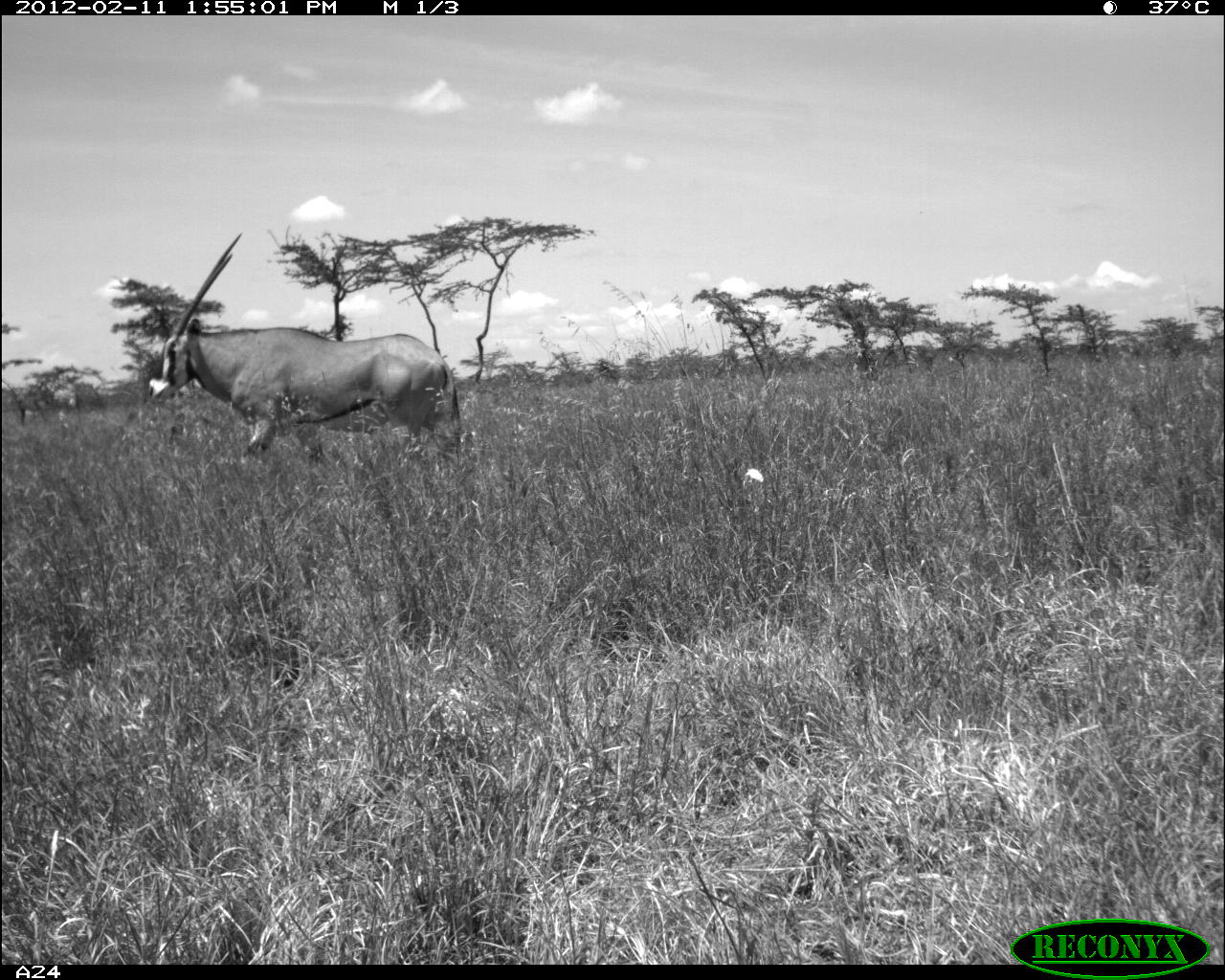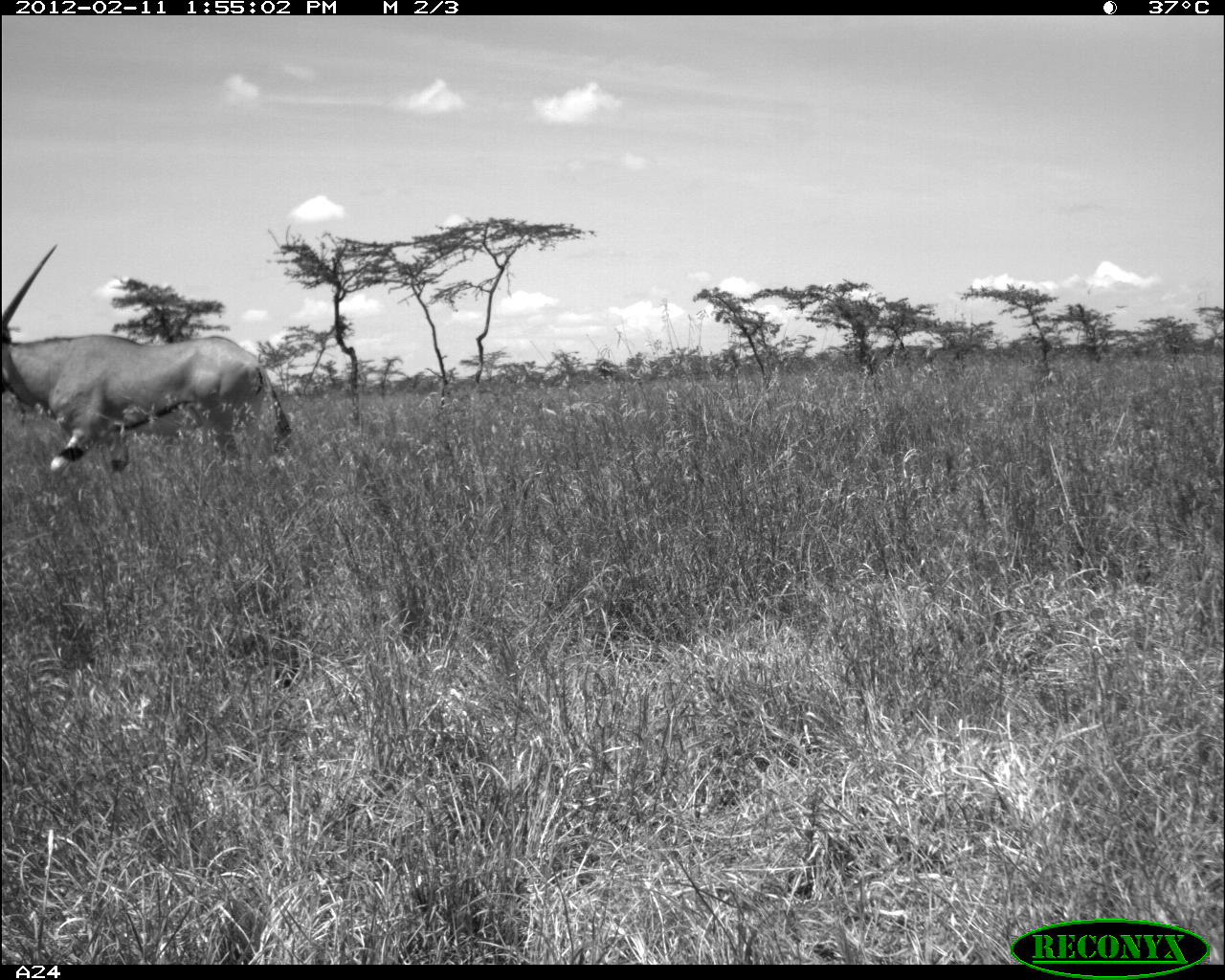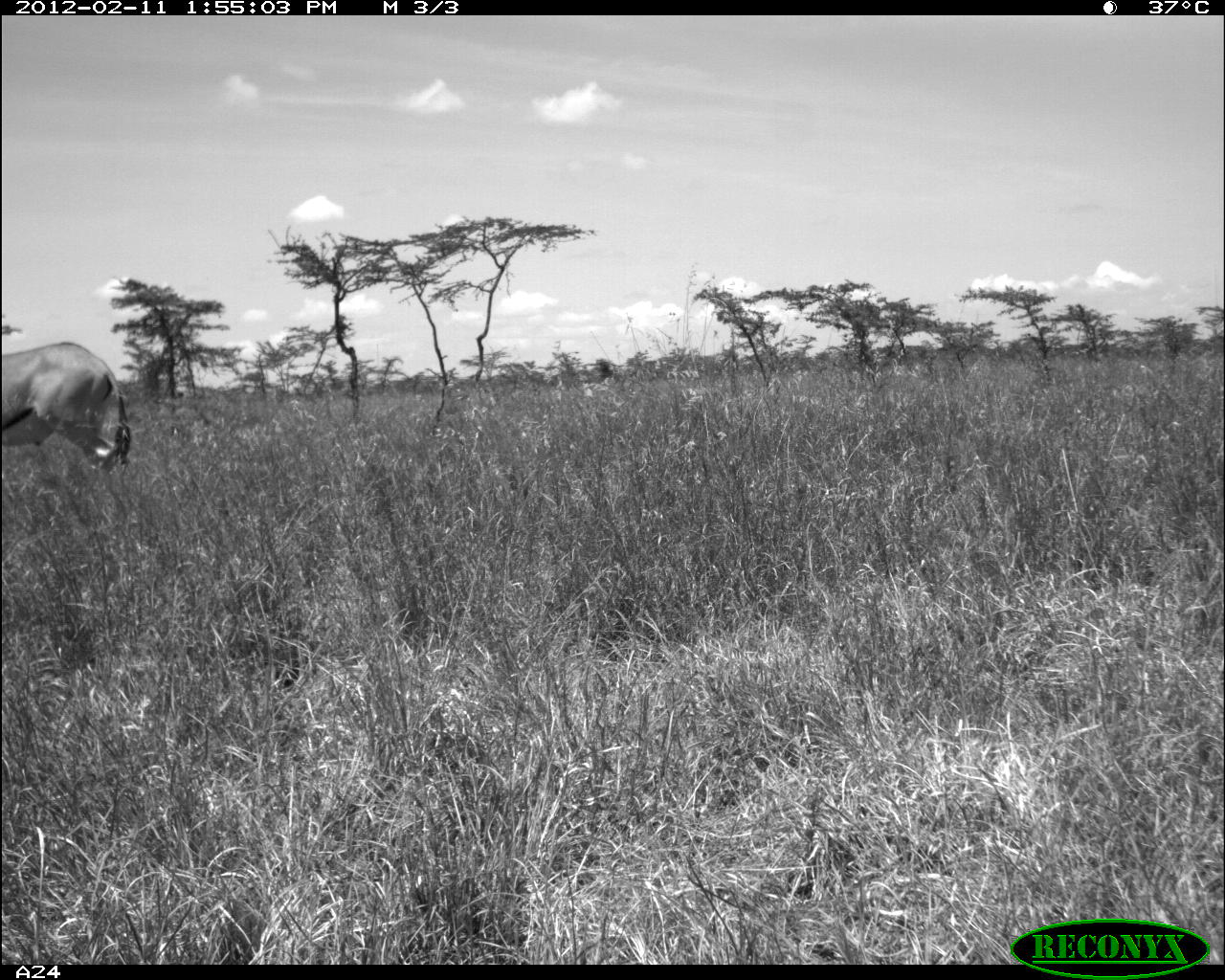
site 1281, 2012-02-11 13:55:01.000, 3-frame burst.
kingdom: Animalia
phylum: Chordata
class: Mammalia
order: Artiodactyla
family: Bovidae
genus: Oryx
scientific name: Oryx beisa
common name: east african oryx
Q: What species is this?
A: Oryx beisa (east african oryx).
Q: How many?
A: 1.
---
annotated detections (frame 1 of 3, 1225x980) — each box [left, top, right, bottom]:
oryx beisa: [145, 232, 464, 457]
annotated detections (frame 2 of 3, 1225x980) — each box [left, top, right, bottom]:
oryx beisa: [4, 240, 292, 472]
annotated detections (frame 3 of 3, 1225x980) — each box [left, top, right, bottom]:
oryx beisa: [1, 340, 131, 471]